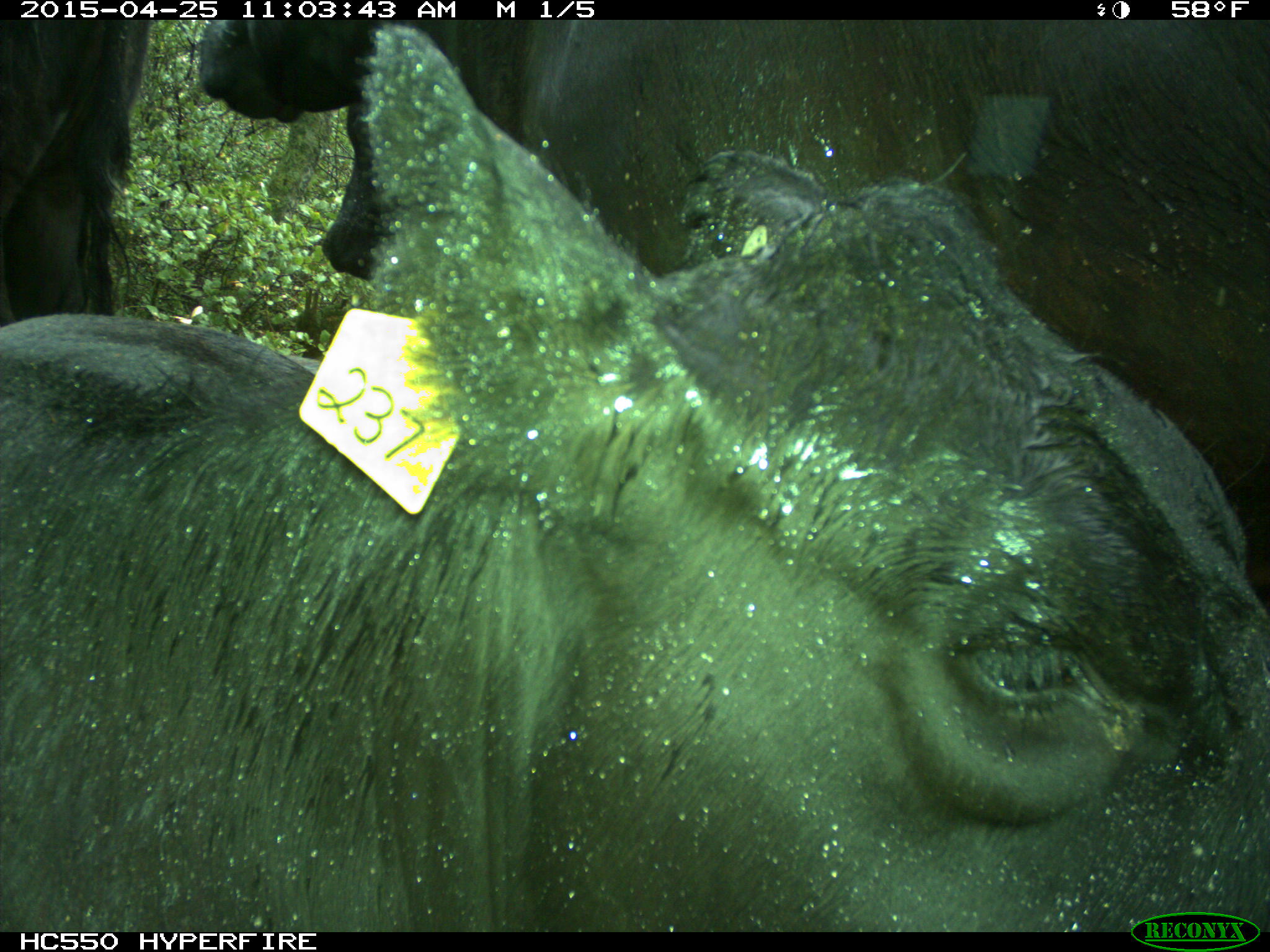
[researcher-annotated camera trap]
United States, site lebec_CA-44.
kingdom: Animalia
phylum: Chordata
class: Mammalia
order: Artiodactyla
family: Suidae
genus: Sus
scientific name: Sus scrofa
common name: wild boar